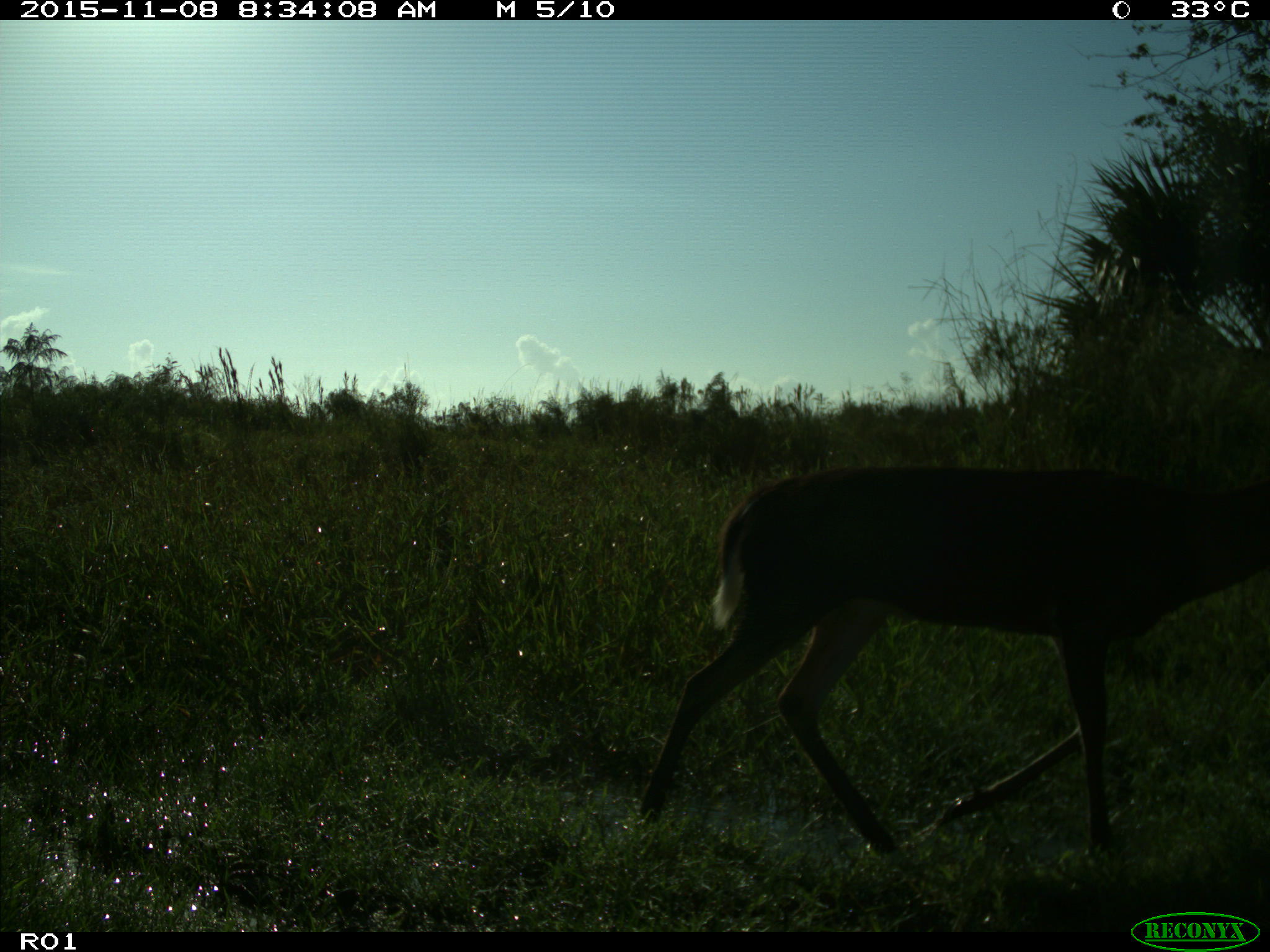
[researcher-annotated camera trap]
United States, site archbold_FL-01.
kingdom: Animalia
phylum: Chordata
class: Mammalia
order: Artiodactyla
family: Cervidae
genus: Odocoileus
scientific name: Odocoileus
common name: deer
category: unidentified deer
Unidentified deer (deer) (Odocoileus).